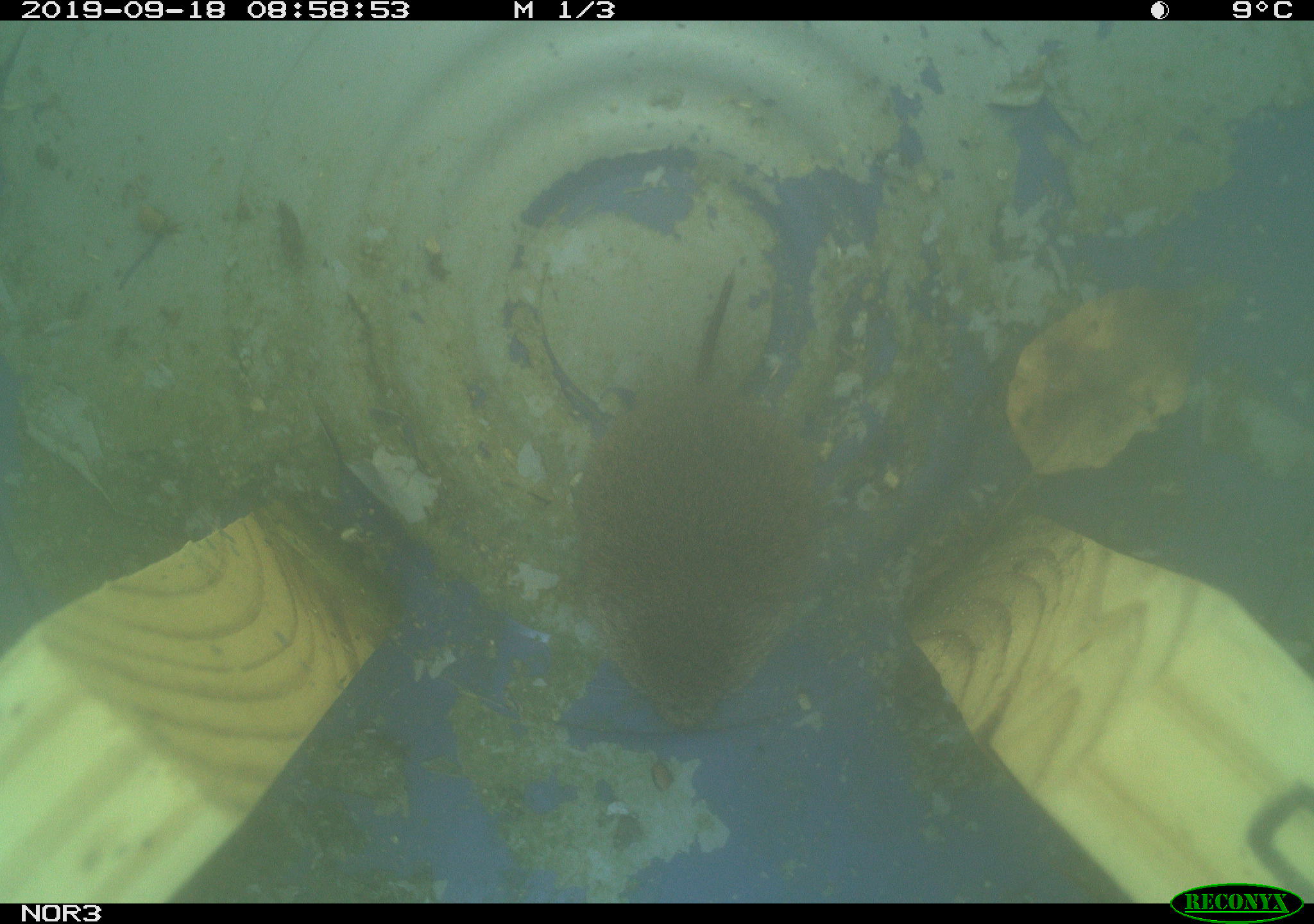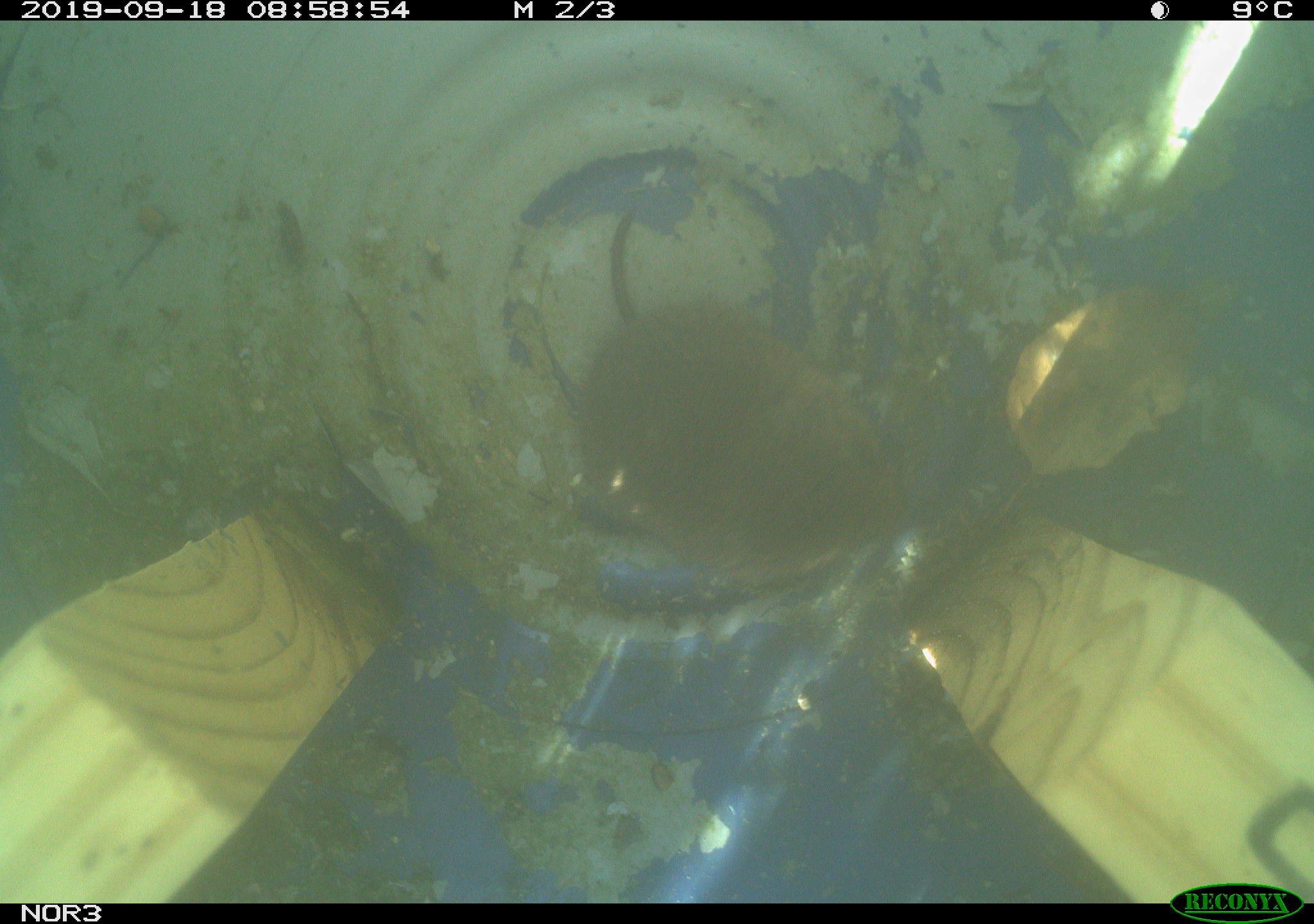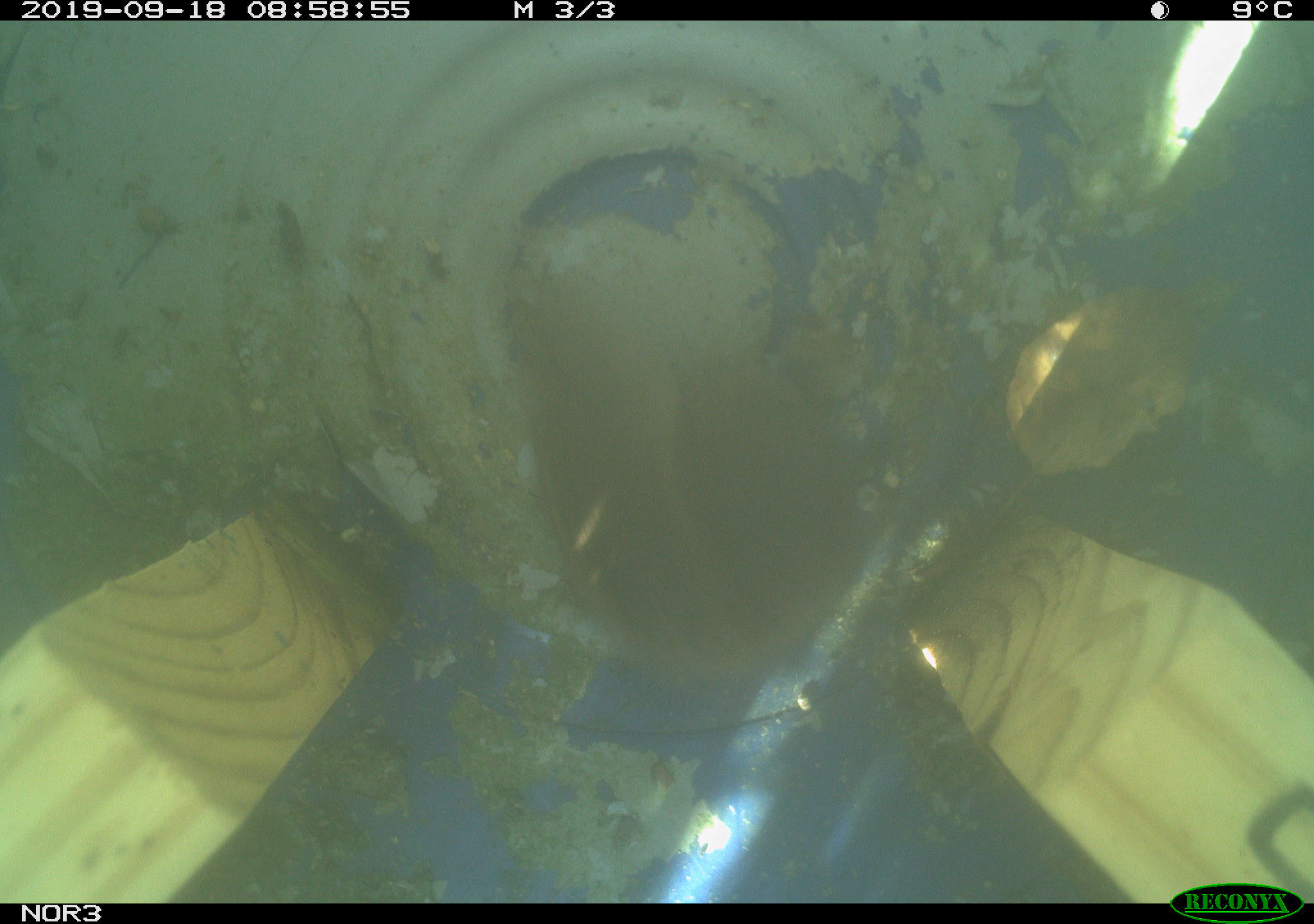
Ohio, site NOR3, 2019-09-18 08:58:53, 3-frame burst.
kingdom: Animalia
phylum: Chordata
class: Mammalia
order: Rodentia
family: Cricetidae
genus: Microtus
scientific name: Microtus pennsylvanicus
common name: meadow vole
Meadow vole (Microtus pennsylvanicus).